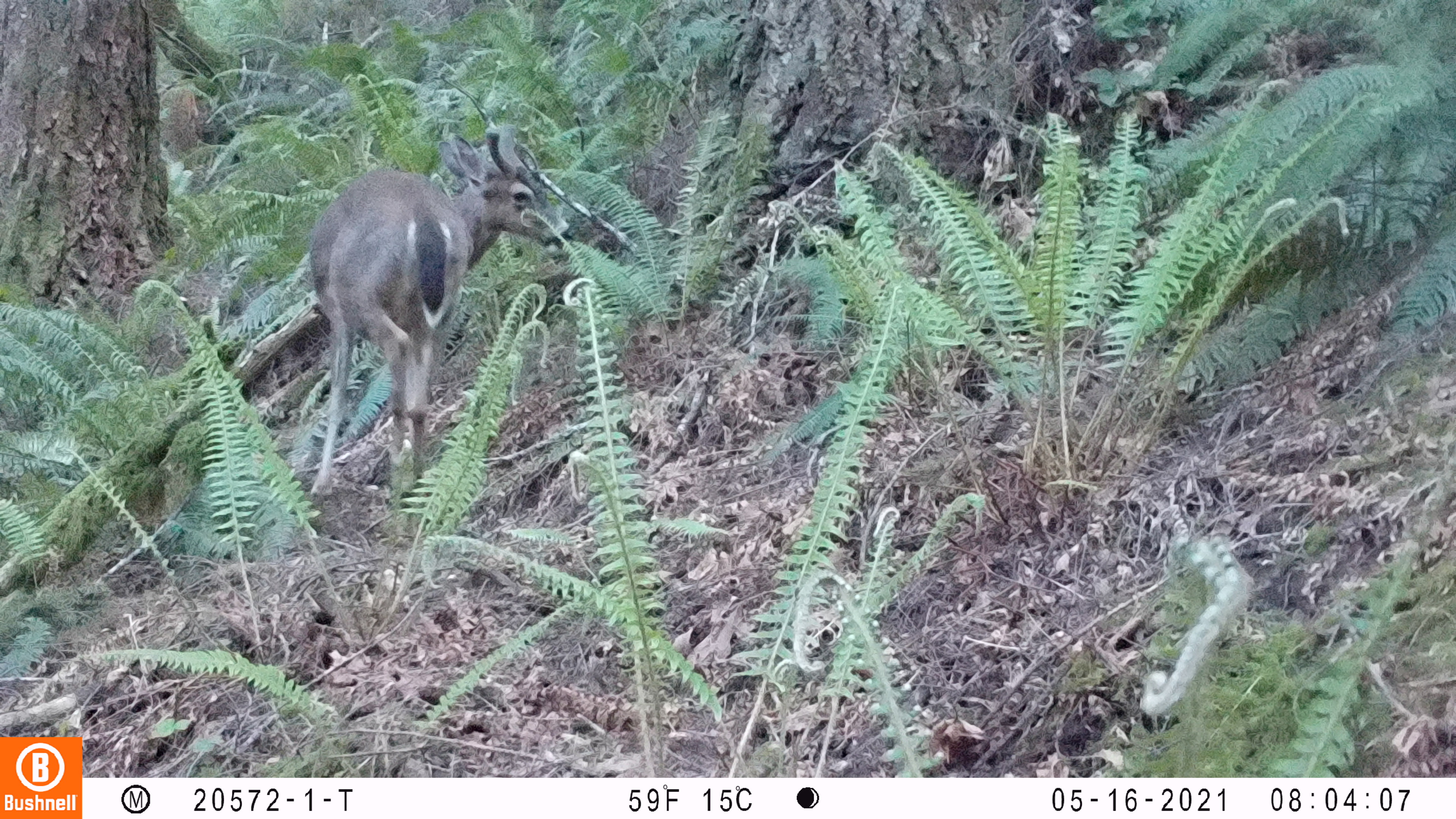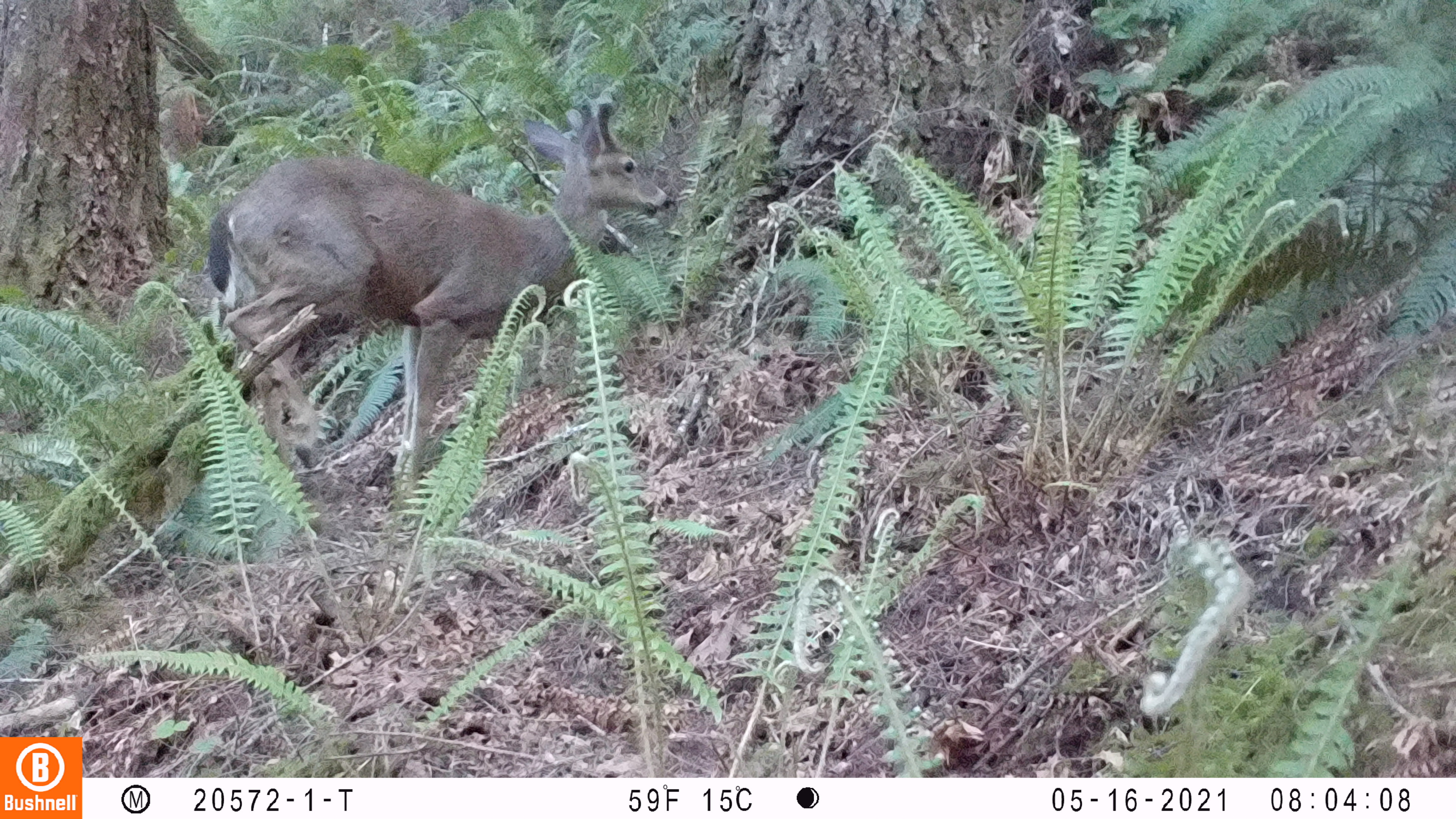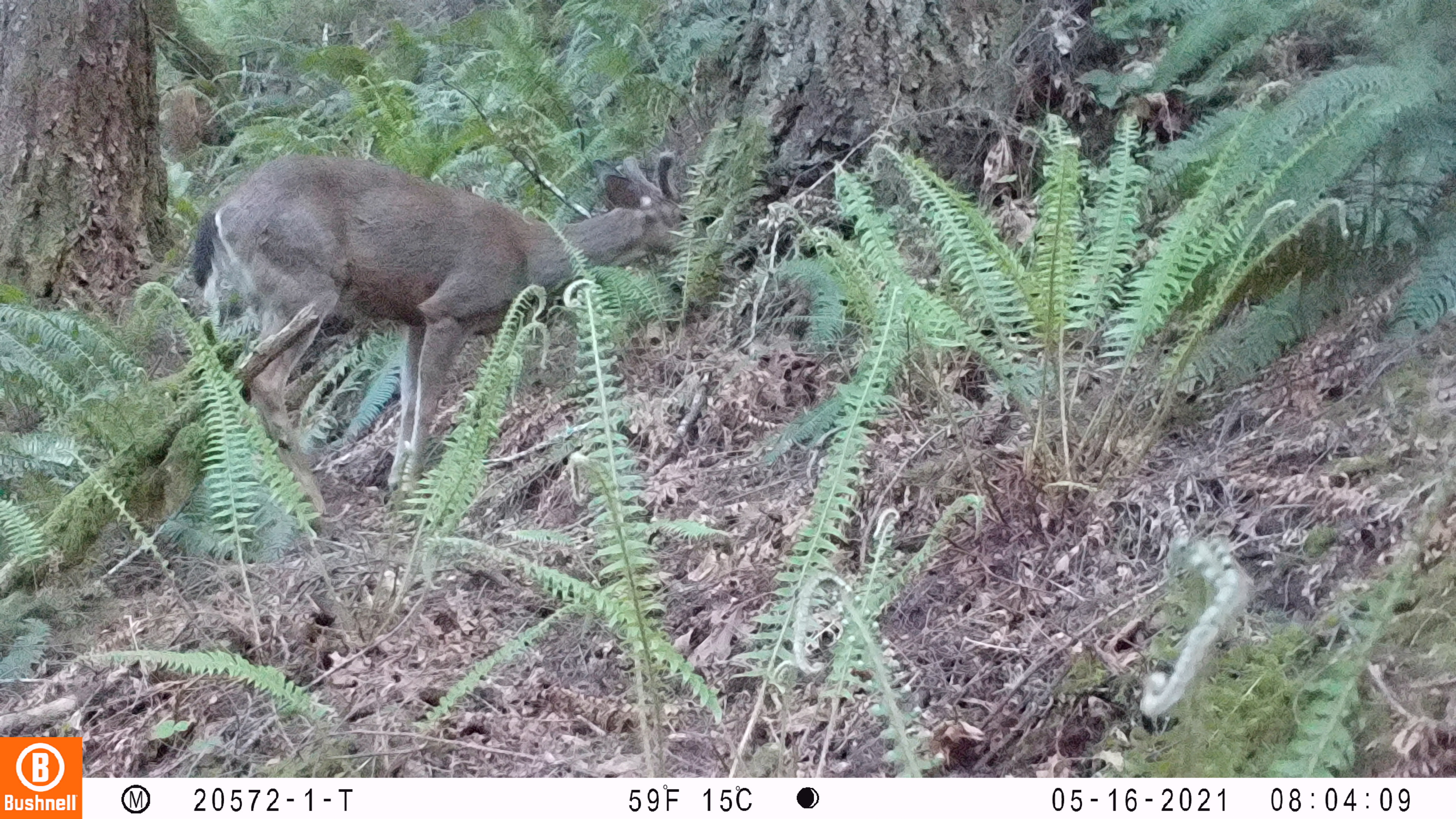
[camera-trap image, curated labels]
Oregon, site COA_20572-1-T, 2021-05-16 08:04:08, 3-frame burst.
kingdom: Animalia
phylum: Chordata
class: Mammalia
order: Artiodactyla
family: Cervidae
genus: Odocoileus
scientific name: Odocoileus hemionus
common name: black-tailed deer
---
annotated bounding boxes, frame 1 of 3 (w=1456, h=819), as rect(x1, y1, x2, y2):
black-tailed deer: rect(298, 122, 583, 520)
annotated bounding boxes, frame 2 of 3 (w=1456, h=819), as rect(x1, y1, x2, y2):
black-tailed deer: rect(200, 90, 682, 524)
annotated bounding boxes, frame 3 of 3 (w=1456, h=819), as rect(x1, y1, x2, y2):
black-tailed deer: rect(174, 149, 712, 510)